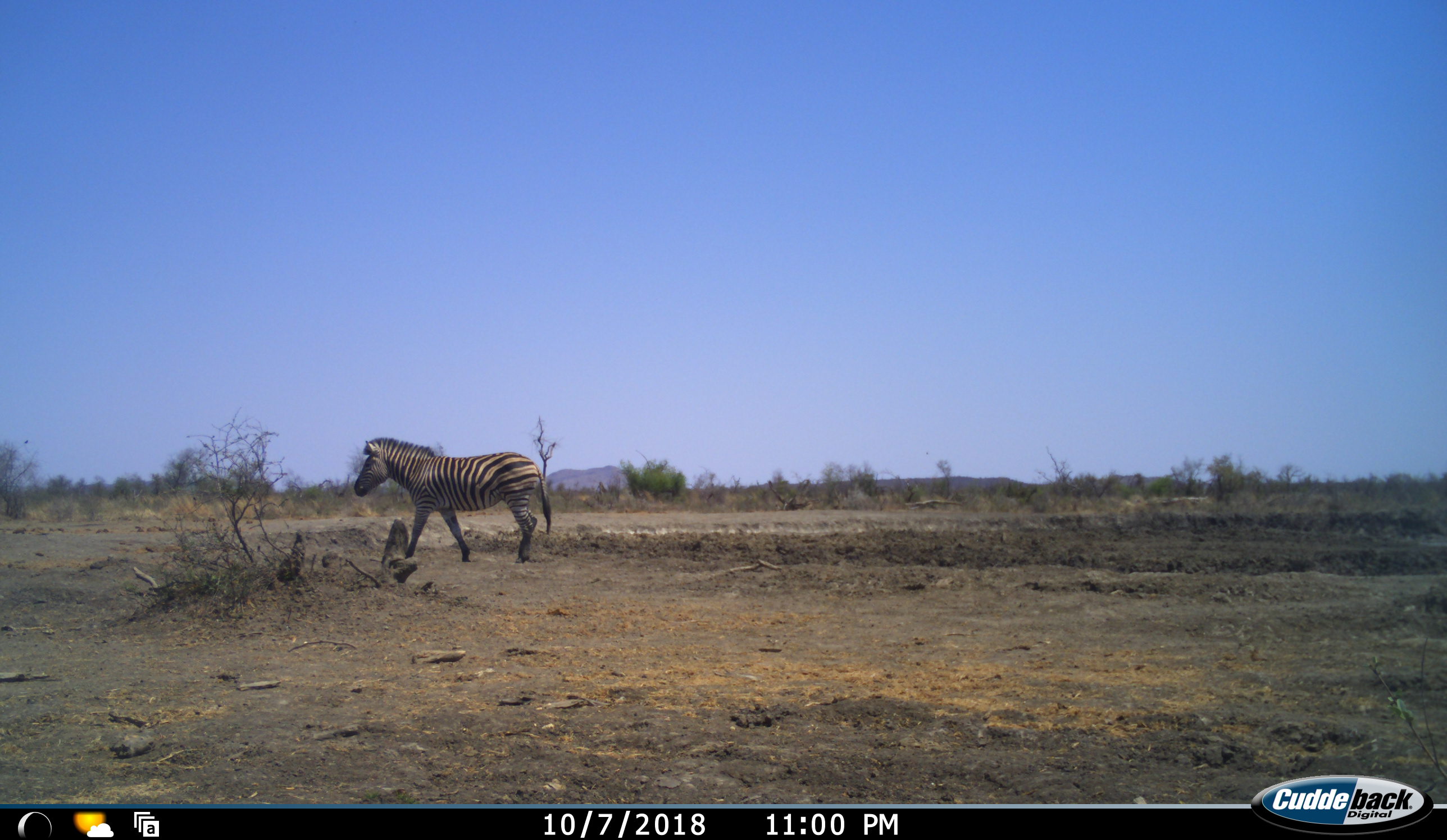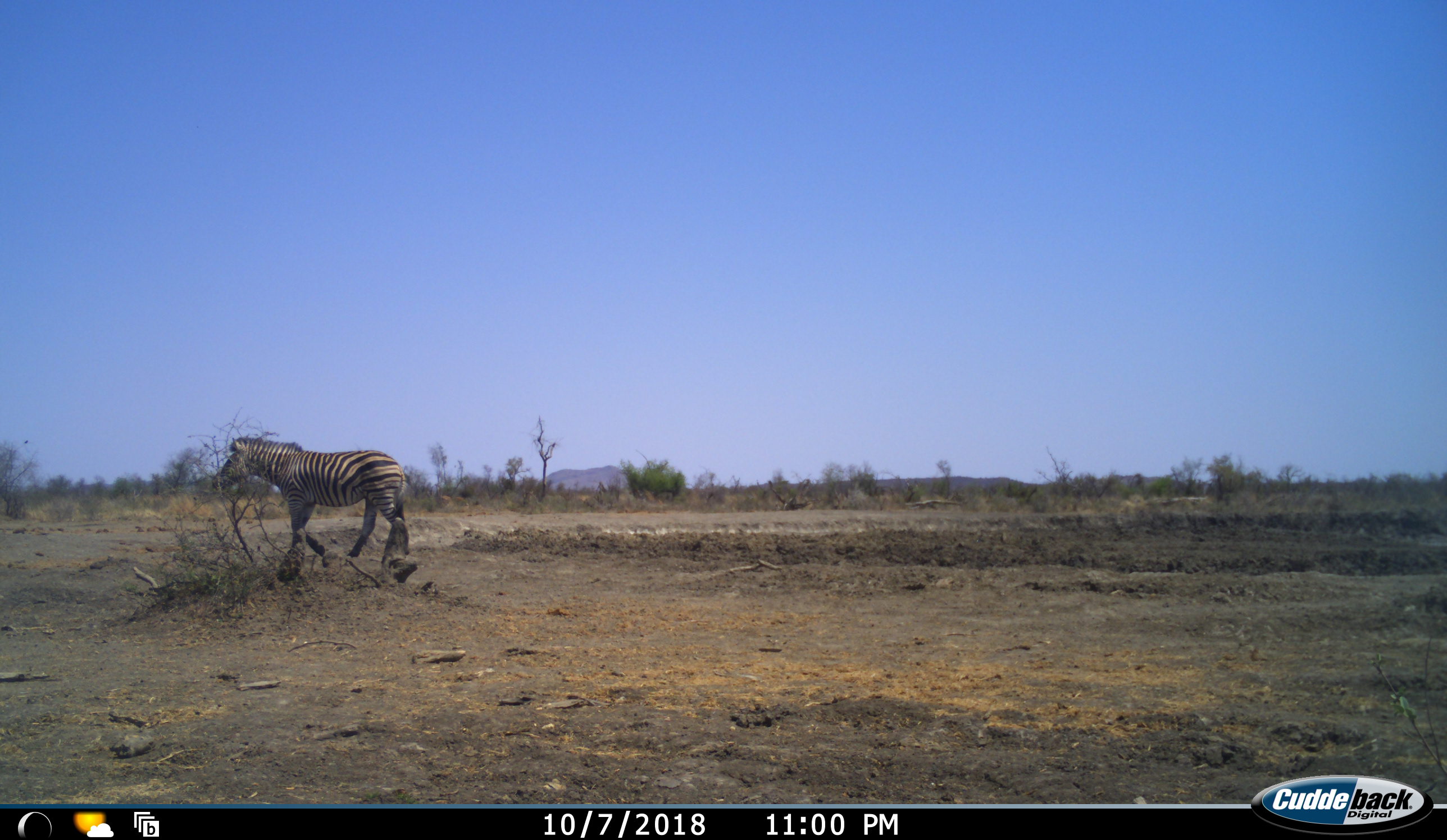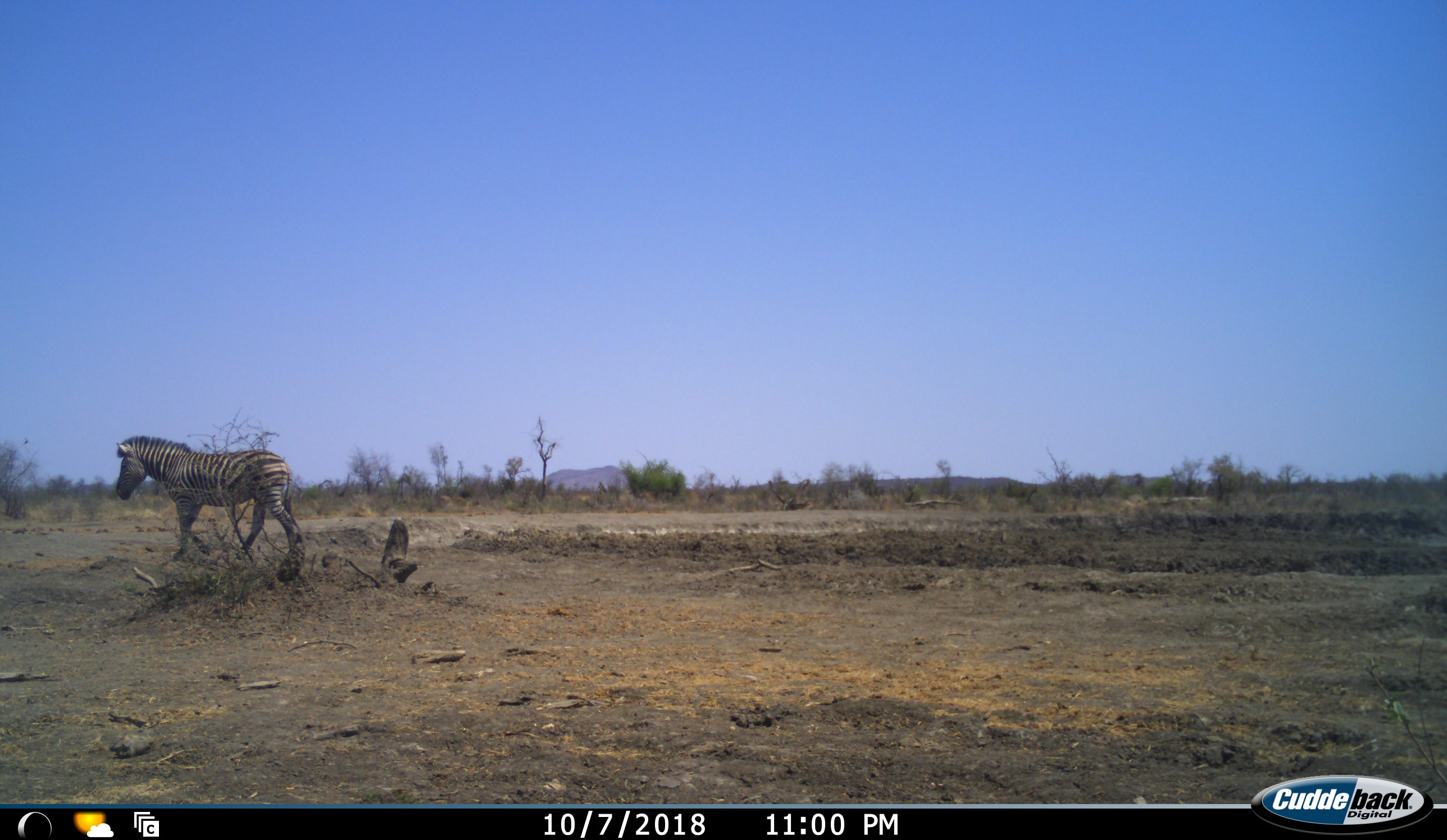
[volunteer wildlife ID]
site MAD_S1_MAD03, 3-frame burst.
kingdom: Animalia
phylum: Chordata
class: Mammalia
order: Perissodactyla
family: Equidae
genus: Equus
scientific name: Equus quagga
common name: plains zebra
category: zebraplains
Zebraplains (plains zebra) (Equus quagga), count 1. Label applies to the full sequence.